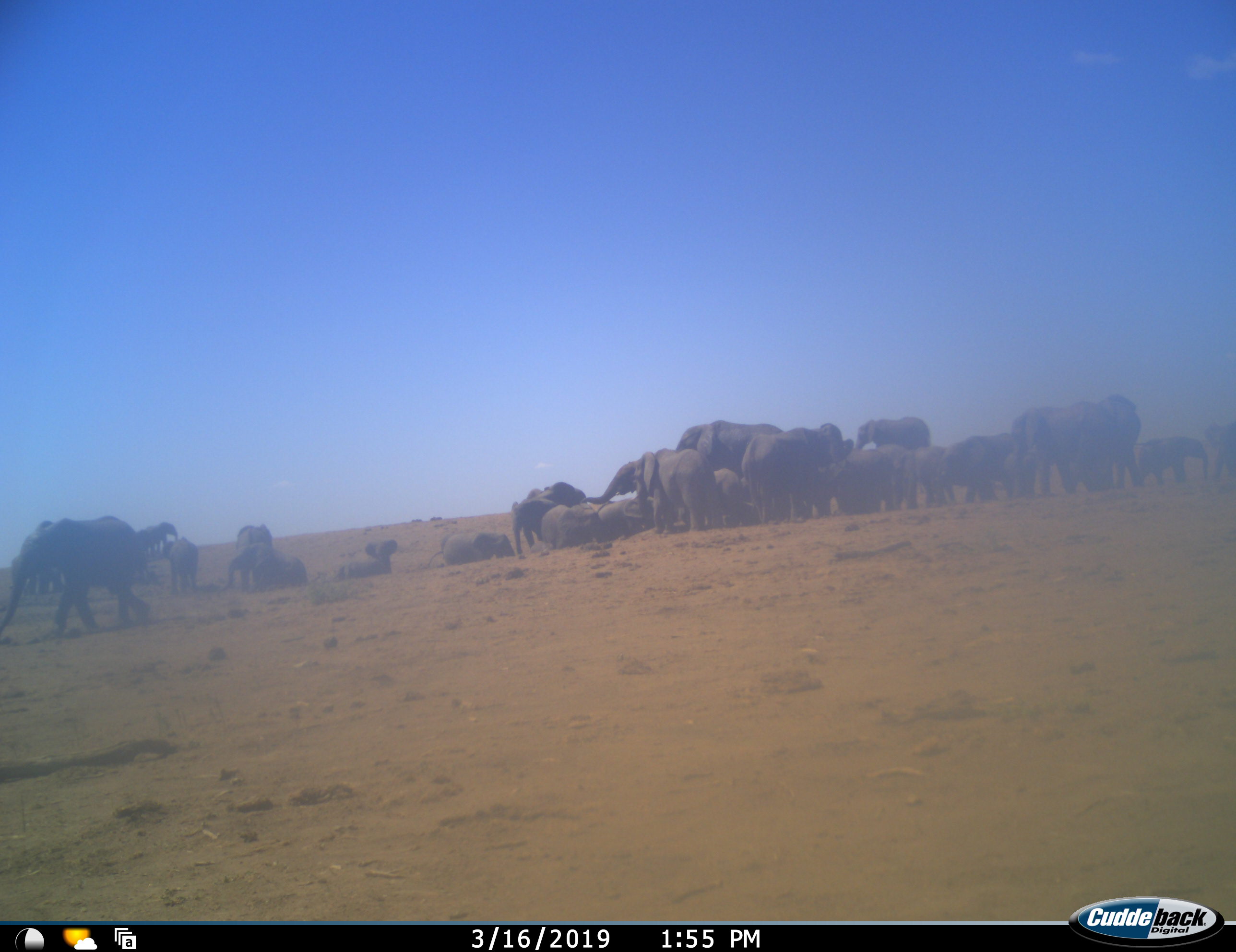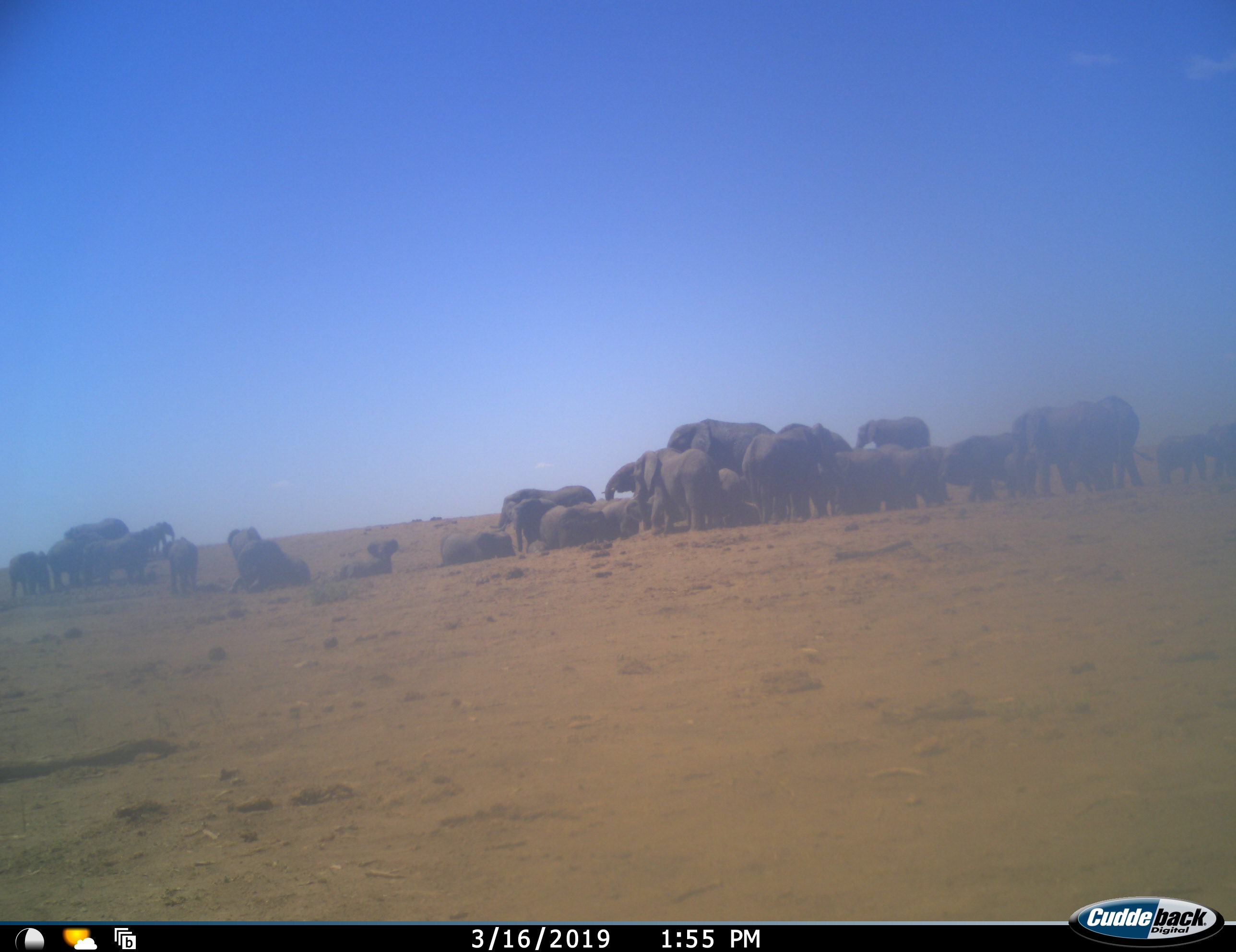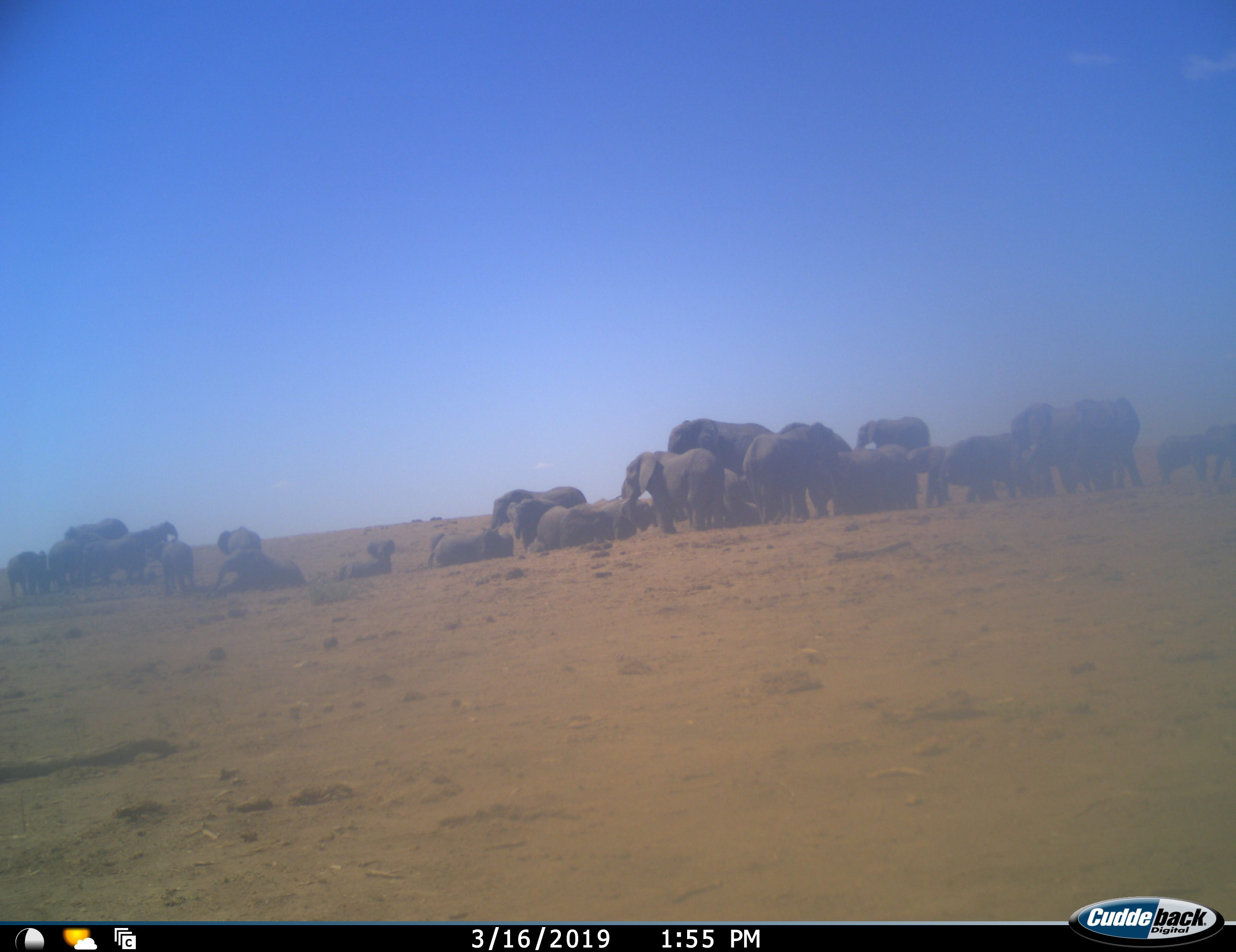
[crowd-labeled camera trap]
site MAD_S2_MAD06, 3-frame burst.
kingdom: Animalia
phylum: Chordata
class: Mammalia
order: Proboscidea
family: Elephantidae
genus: Loxodonta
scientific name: Loxodonta africana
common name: african bush elephant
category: elephant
Elephant (african bush elephant) (Loxodonta africana), count 11-50. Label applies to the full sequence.